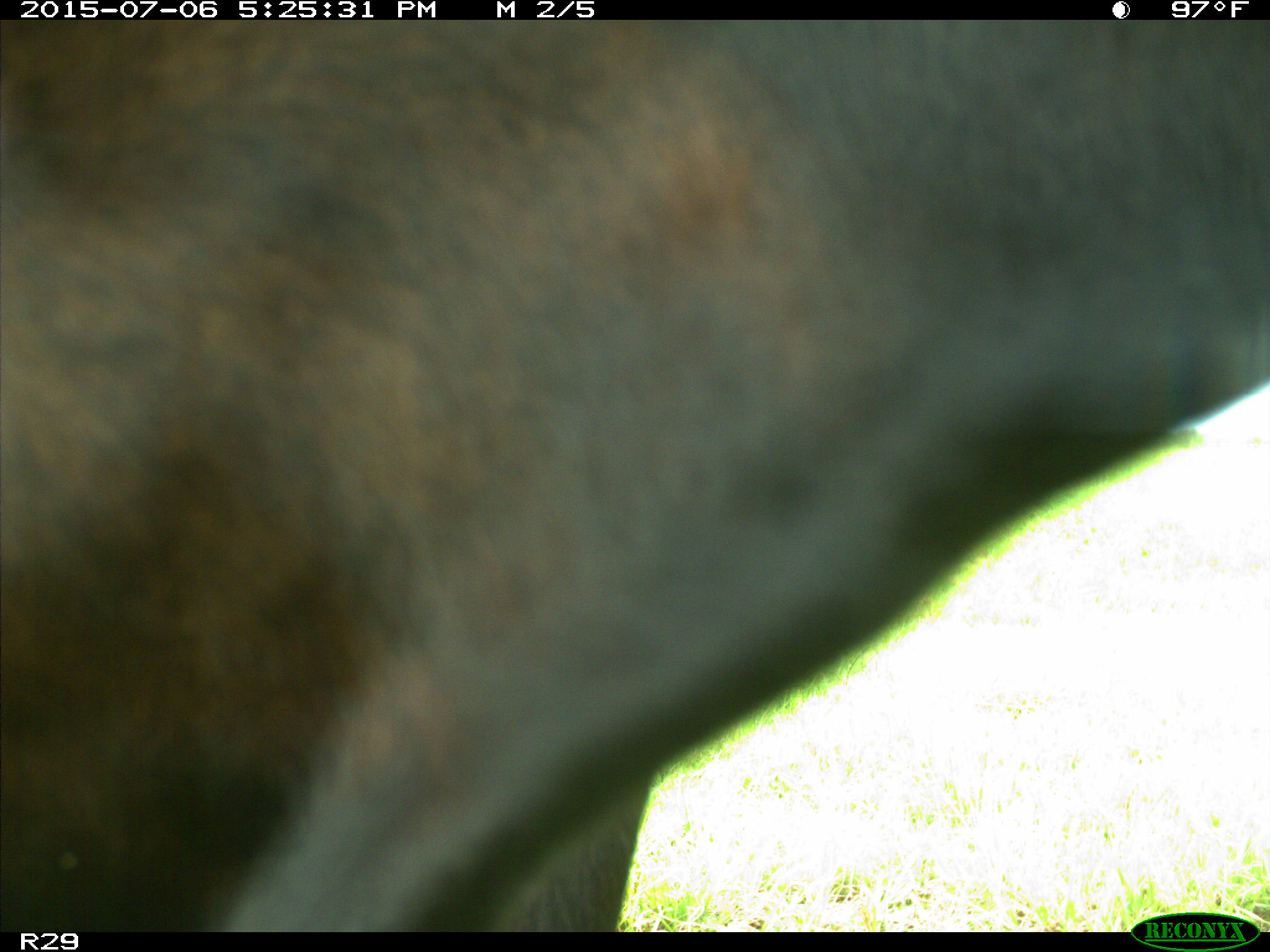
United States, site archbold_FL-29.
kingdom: Animalia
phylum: Chordata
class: Mammalia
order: Artiodactyla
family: Bovidae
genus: Bos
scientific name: Bos taurus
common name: domestic cow